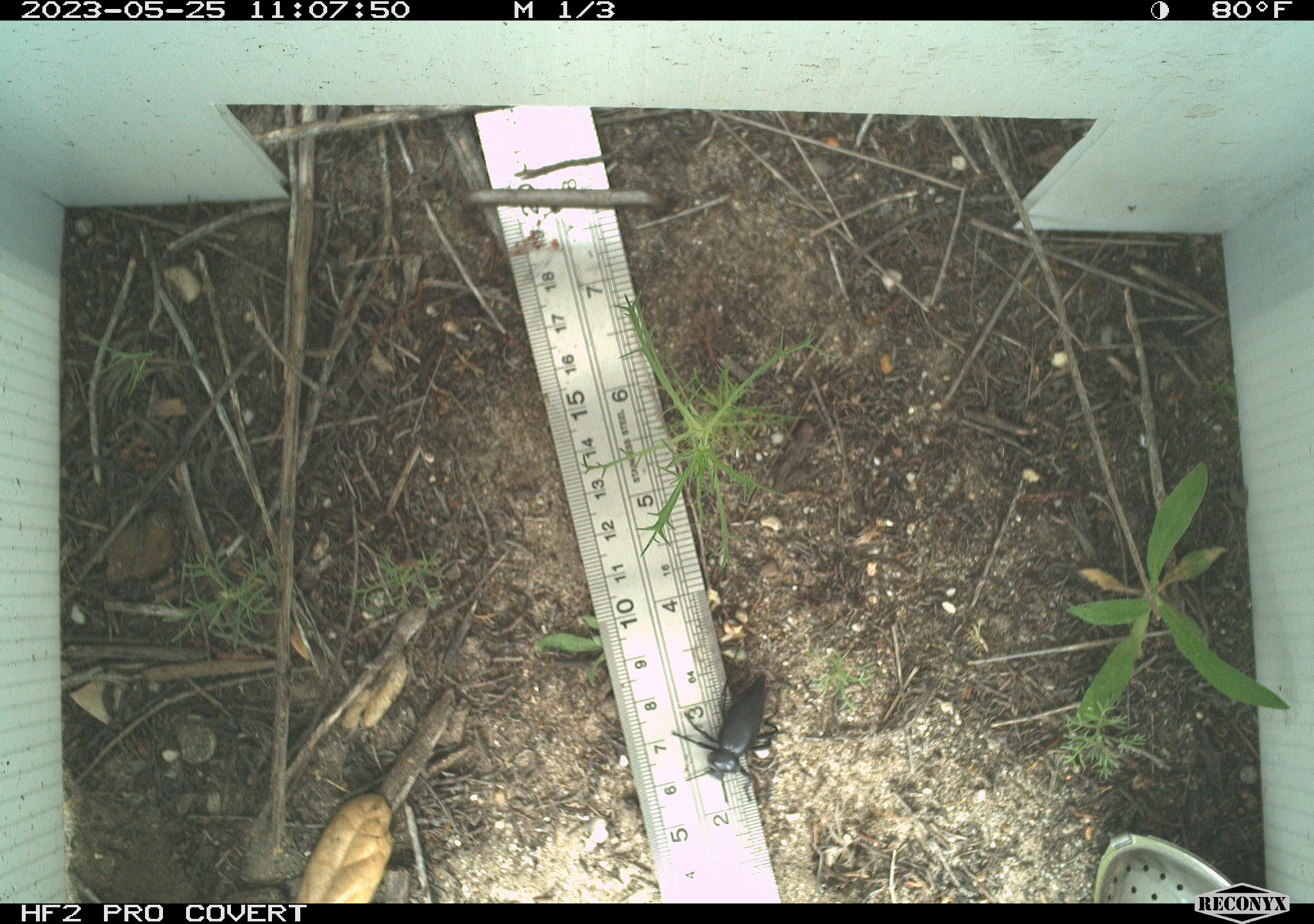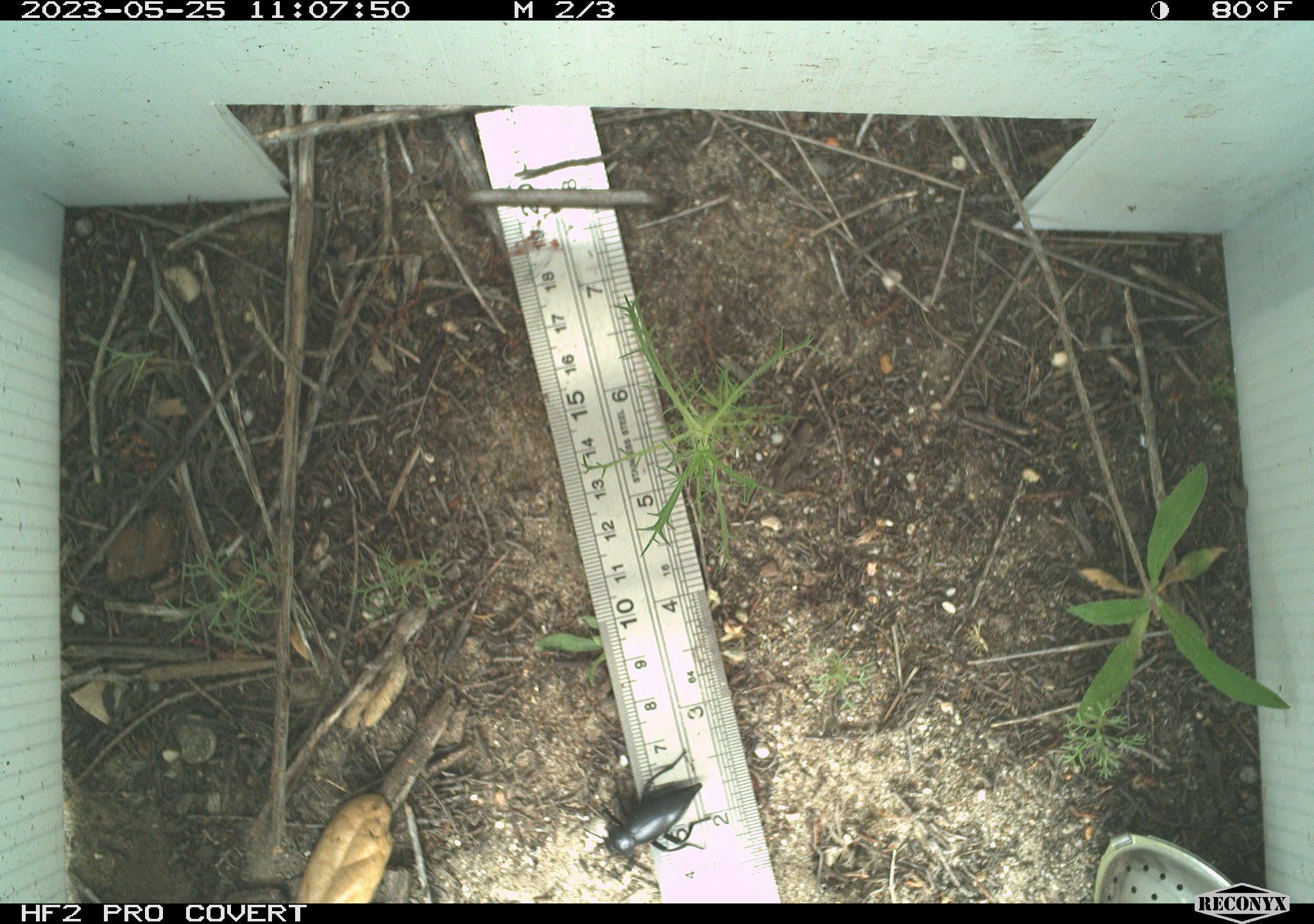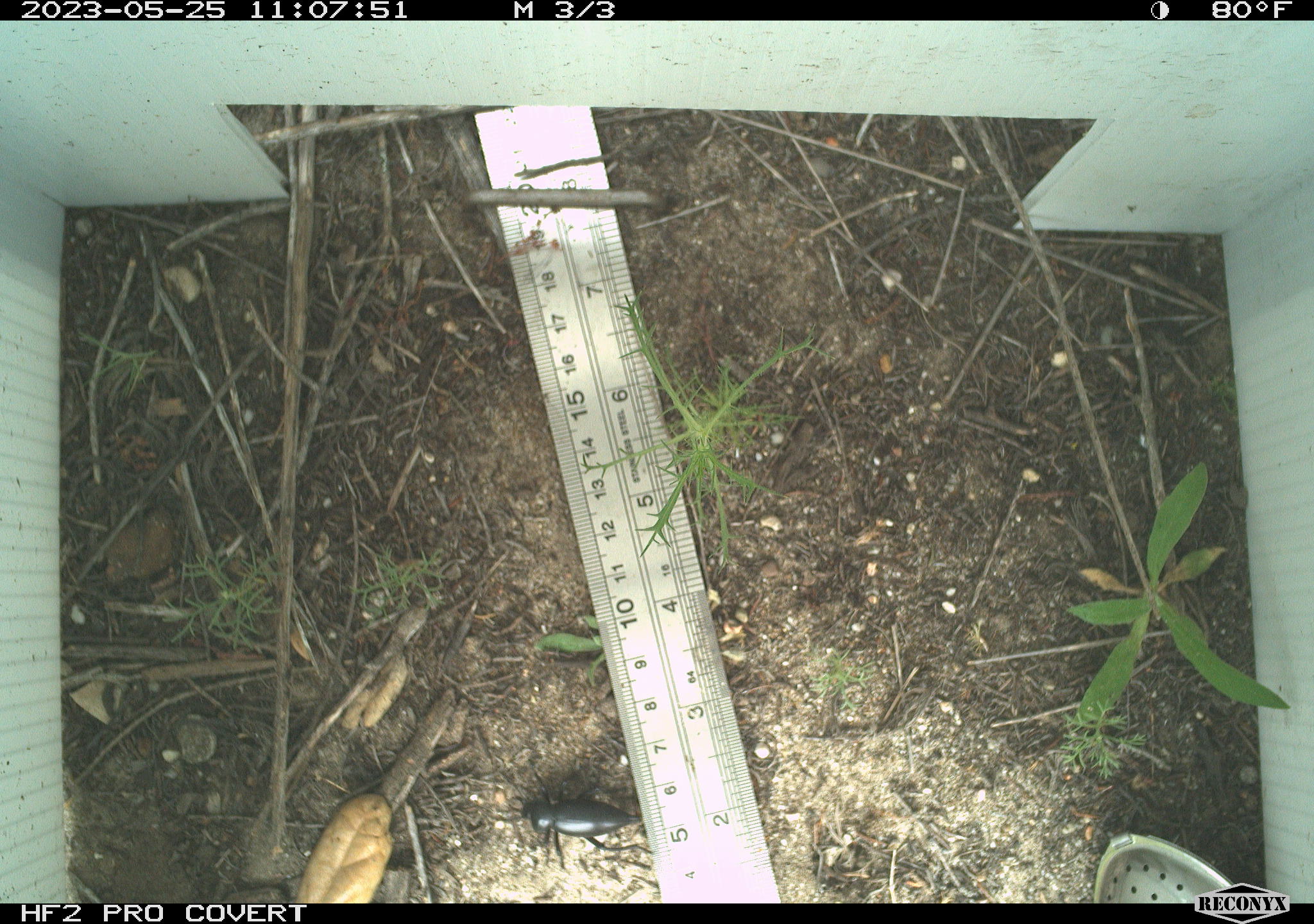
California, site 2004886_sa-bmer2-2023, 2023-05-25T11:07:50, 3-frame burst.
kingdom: Animalia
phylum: Arthropoda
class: Insecta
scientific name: Insecta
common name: insect